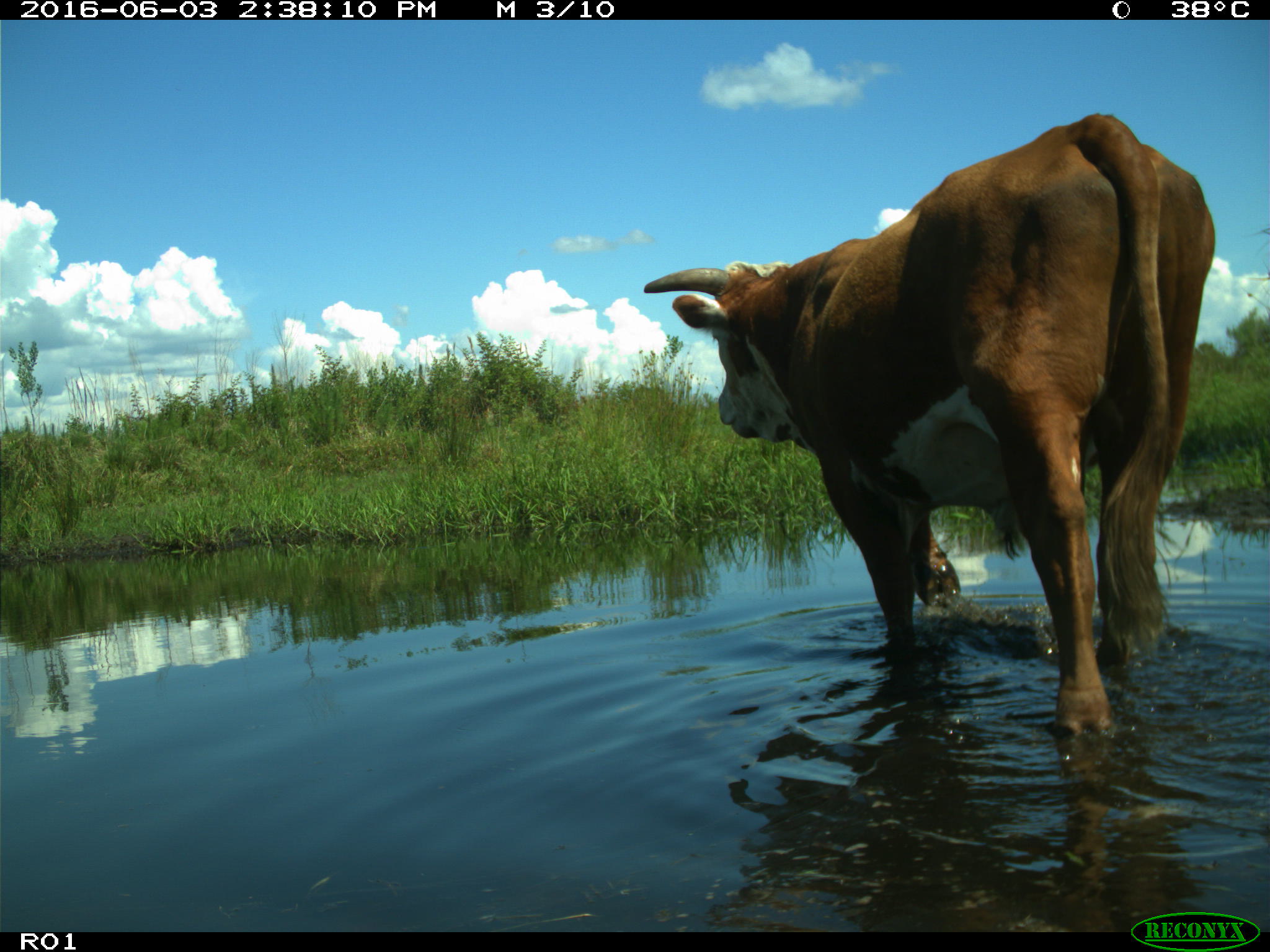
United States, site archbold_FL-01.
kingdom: Animalia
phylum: Chordata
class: Mammalia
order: Artiodactyla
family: Bovidae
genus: Bos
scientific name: Bos taurus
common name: domestic cow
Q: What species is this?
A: Bos taurus (domestic cow).